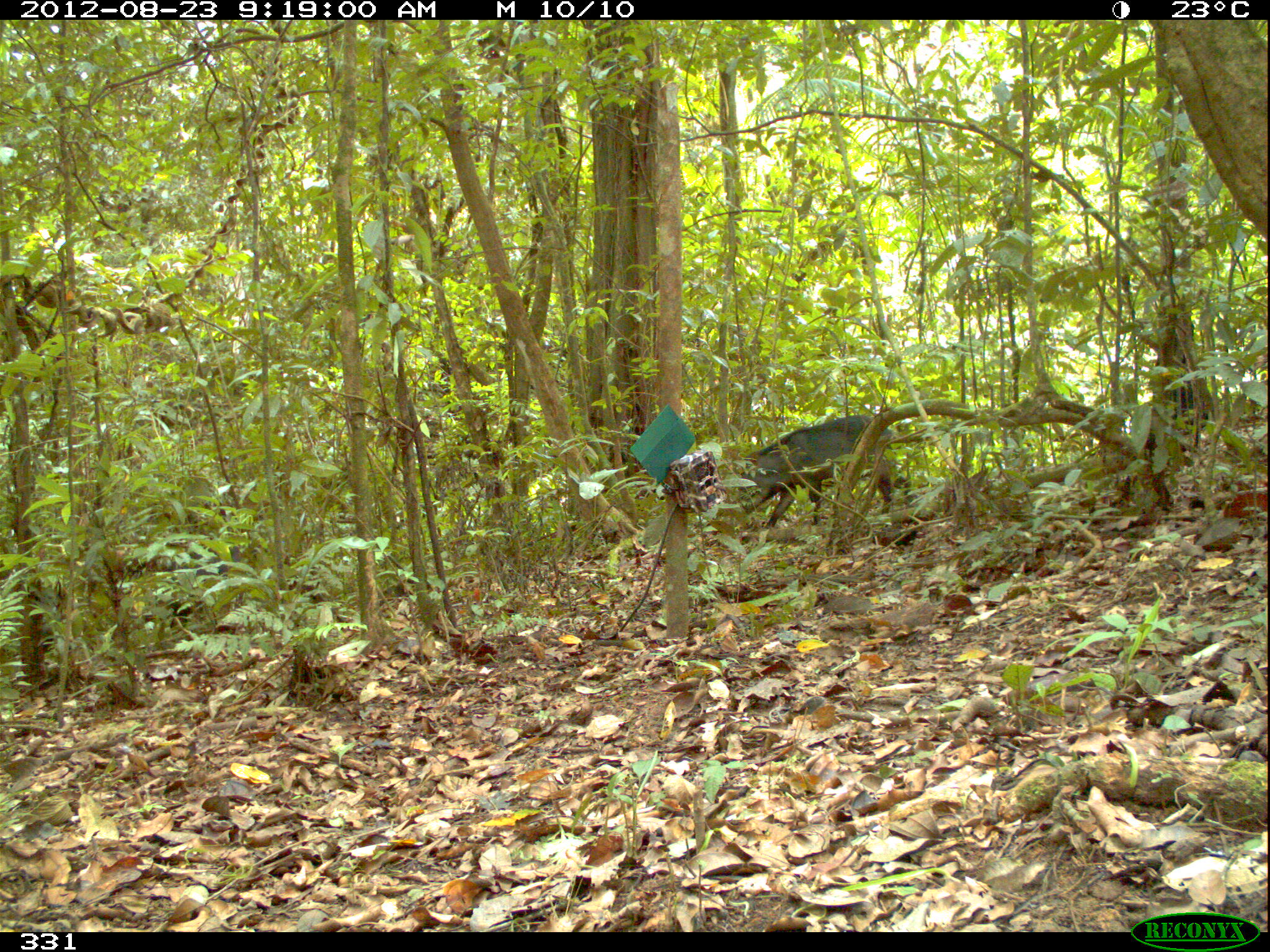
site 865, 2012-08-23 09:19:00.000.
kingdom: Animalia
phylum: Chordata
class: Mammalia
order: Artiodactyla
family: Tayassuidae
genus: Tayassu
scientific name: Tayassu pecari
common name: white-lipped peccary